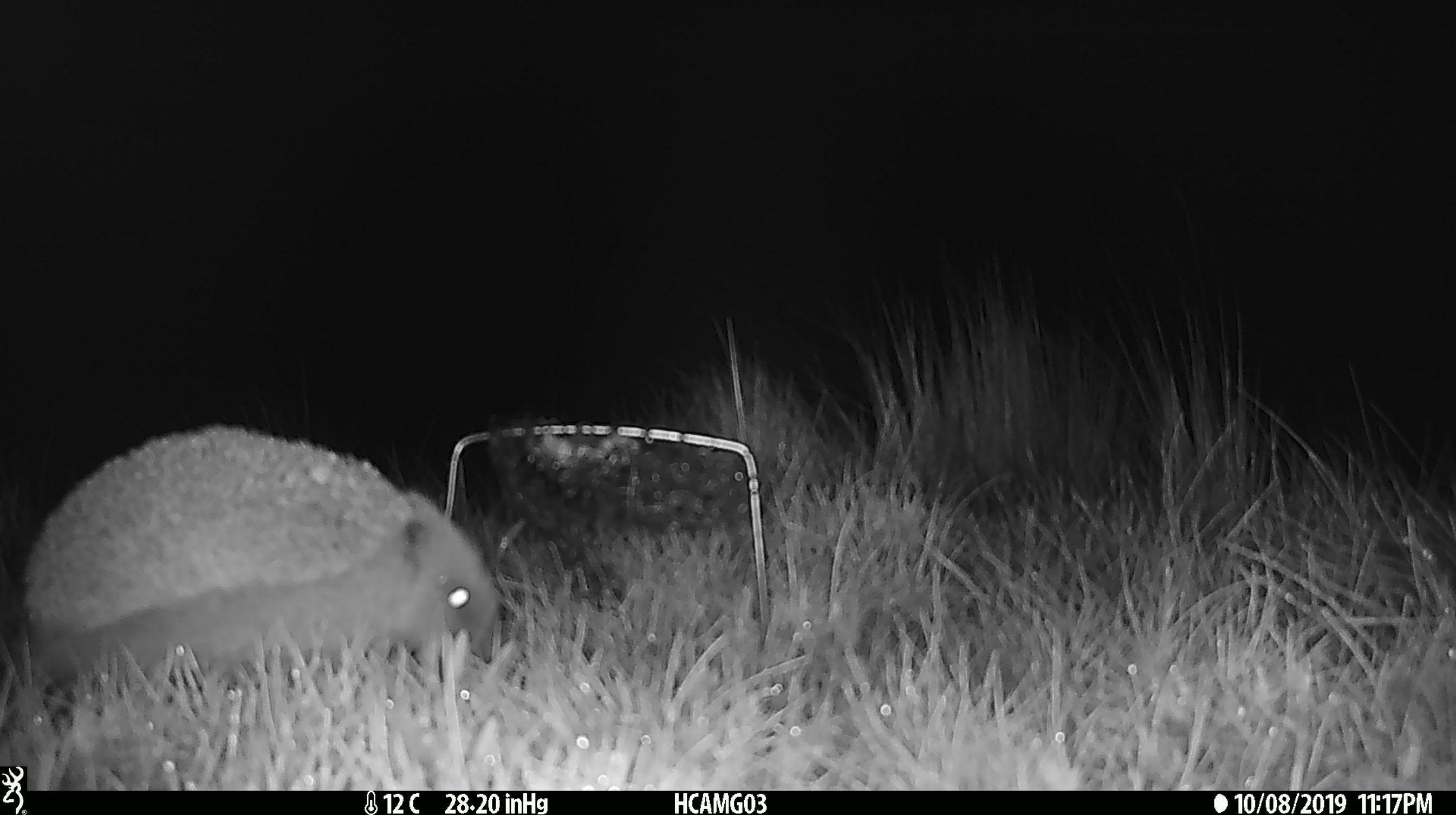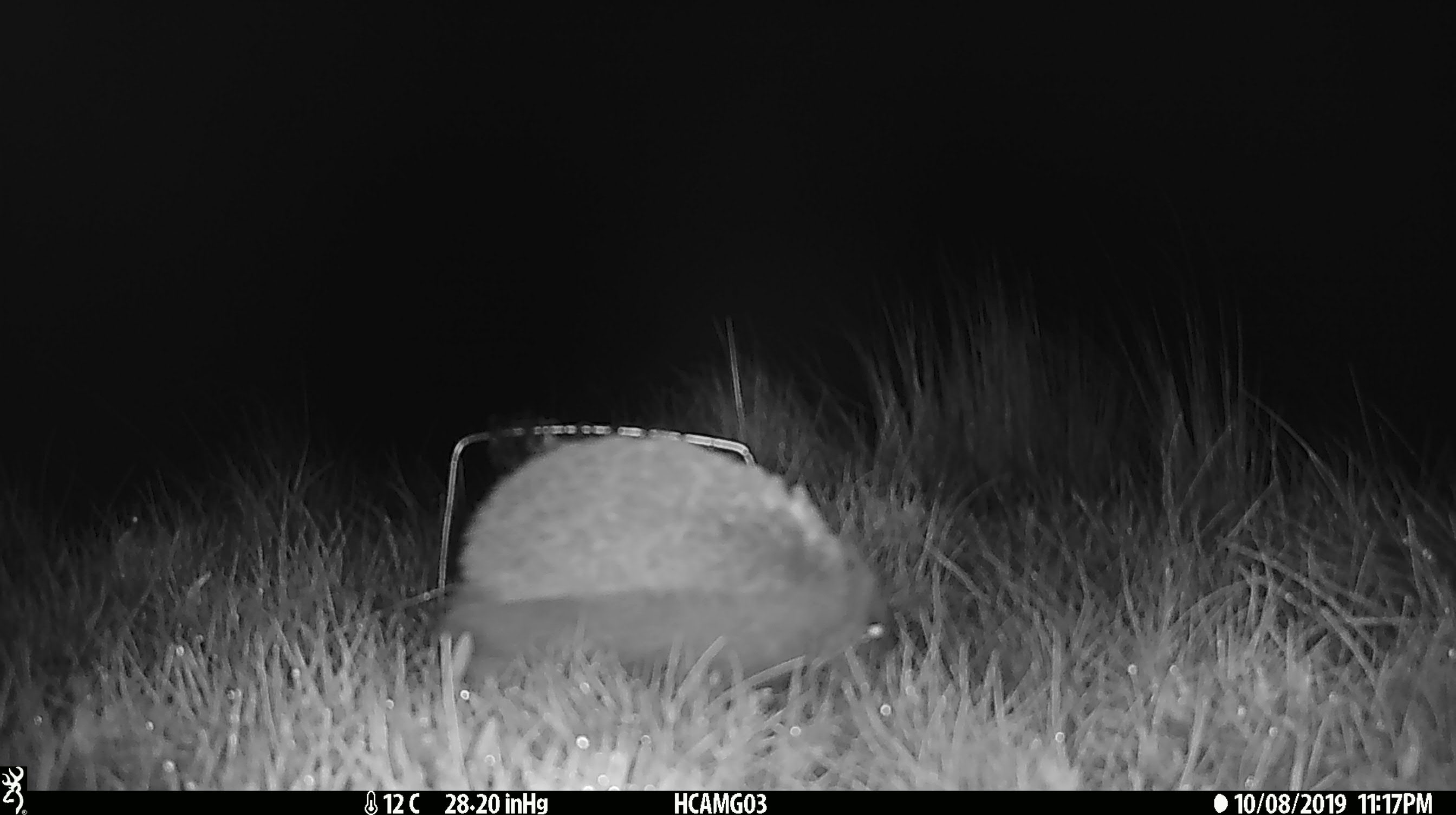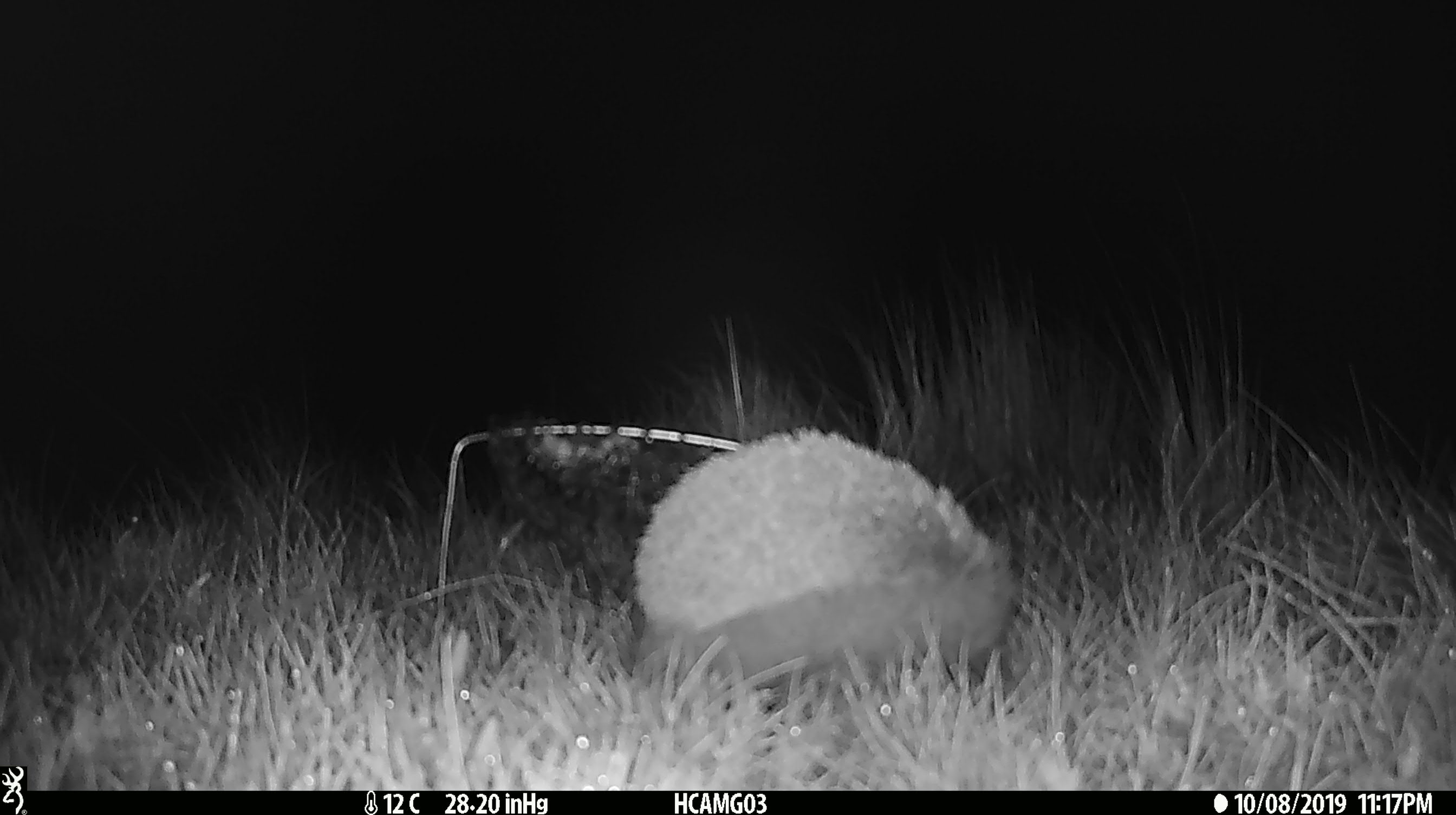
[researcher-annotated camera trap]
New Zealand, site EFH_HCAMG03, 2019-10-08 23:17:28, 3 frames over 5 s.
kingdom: Animalia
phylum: Chordata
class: Mammalia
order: Eulipotyphla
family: Erinaceidae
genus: Erinaceus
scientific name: Erinaceus europaeus europaeus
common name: european hedgehog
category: hedgehog